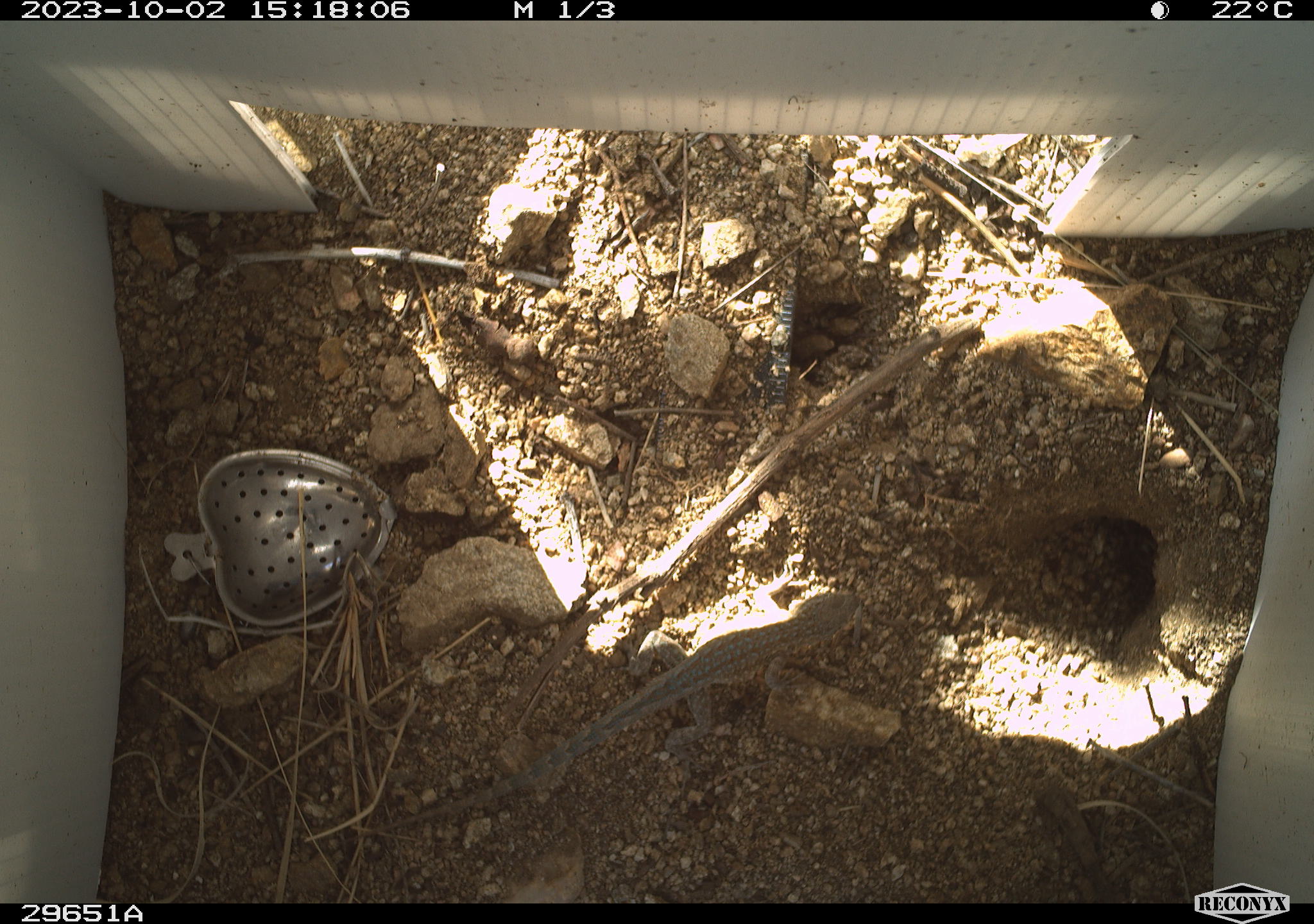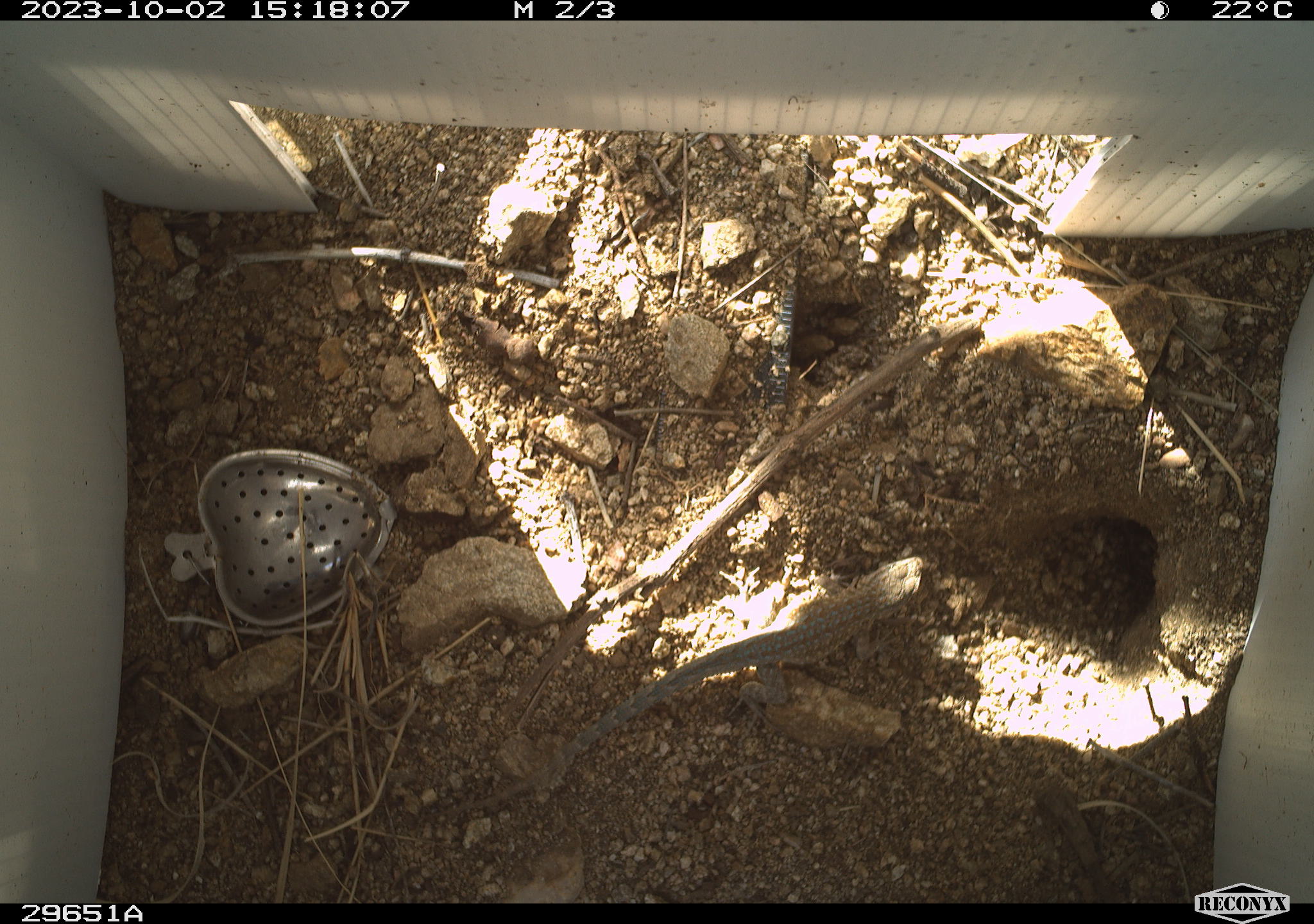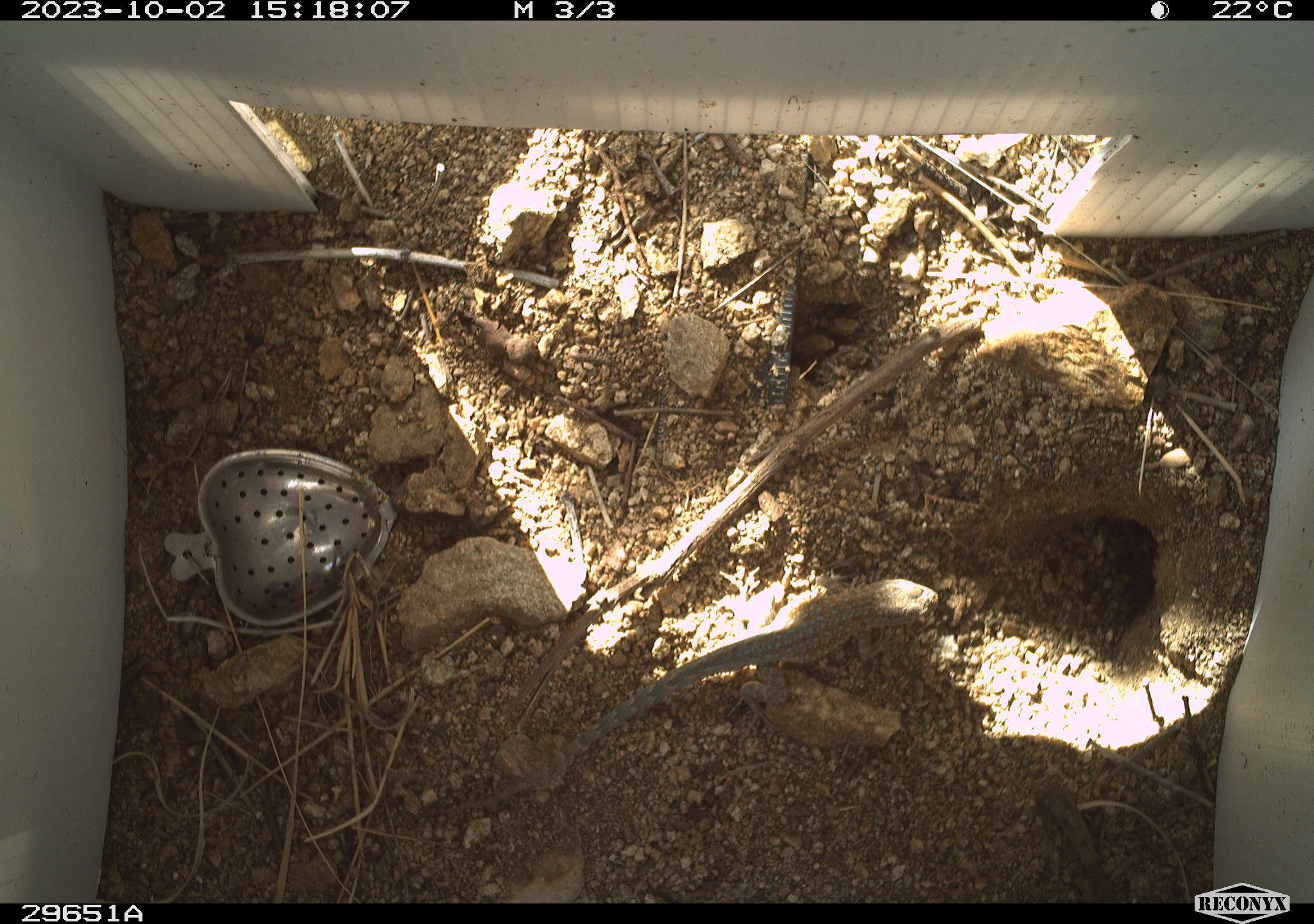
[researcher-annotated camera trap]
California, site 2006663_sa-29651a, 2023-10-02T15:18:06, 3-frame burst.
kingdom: Animalia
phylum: Chordata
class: Reptilia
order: Squamata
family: Phrynosomatidae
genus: Sceloporus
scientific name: Sceloporus graciosus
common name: common sagebrush lizard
Common sagebrush lizard (Sceloporus graciosus).